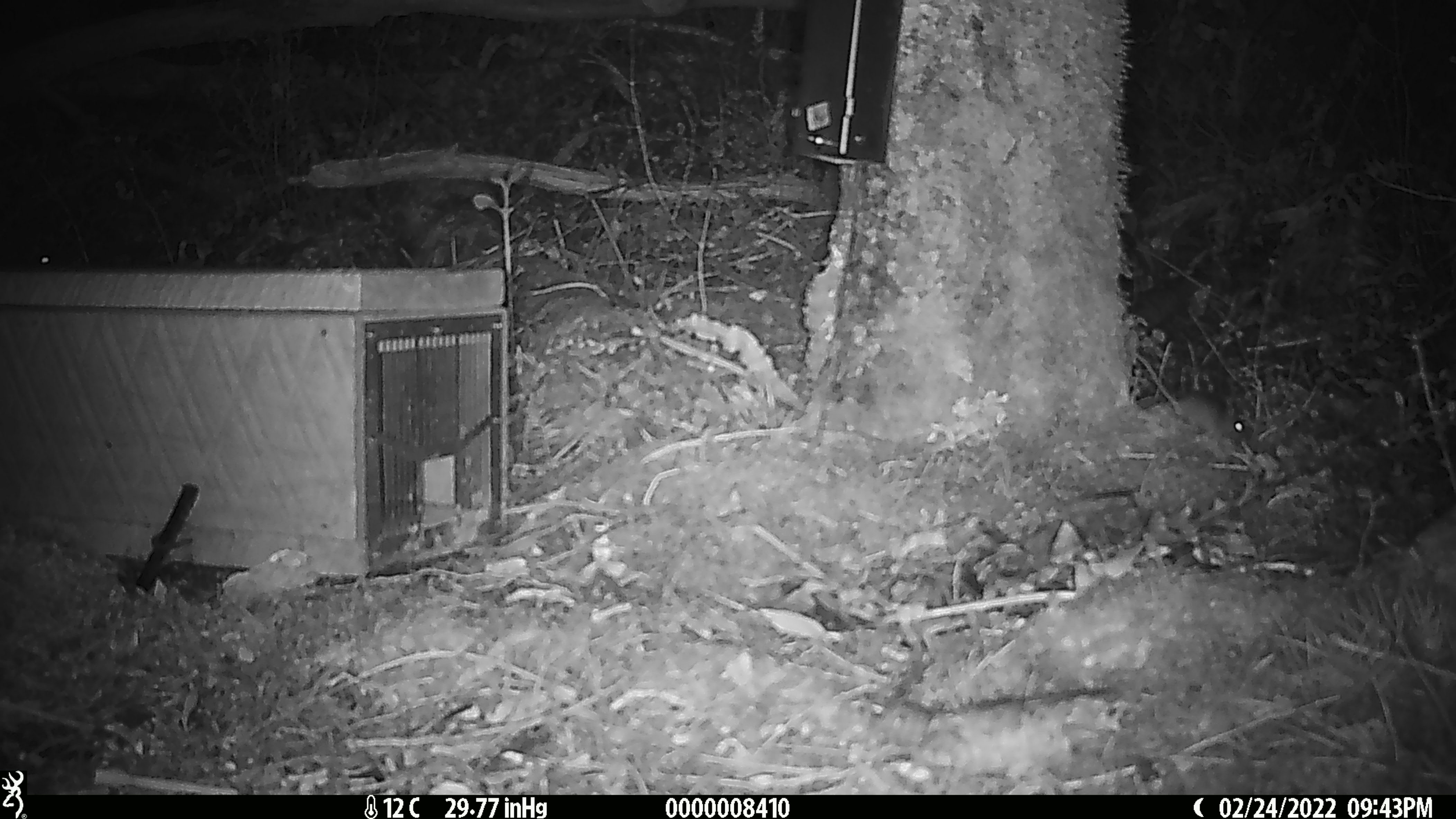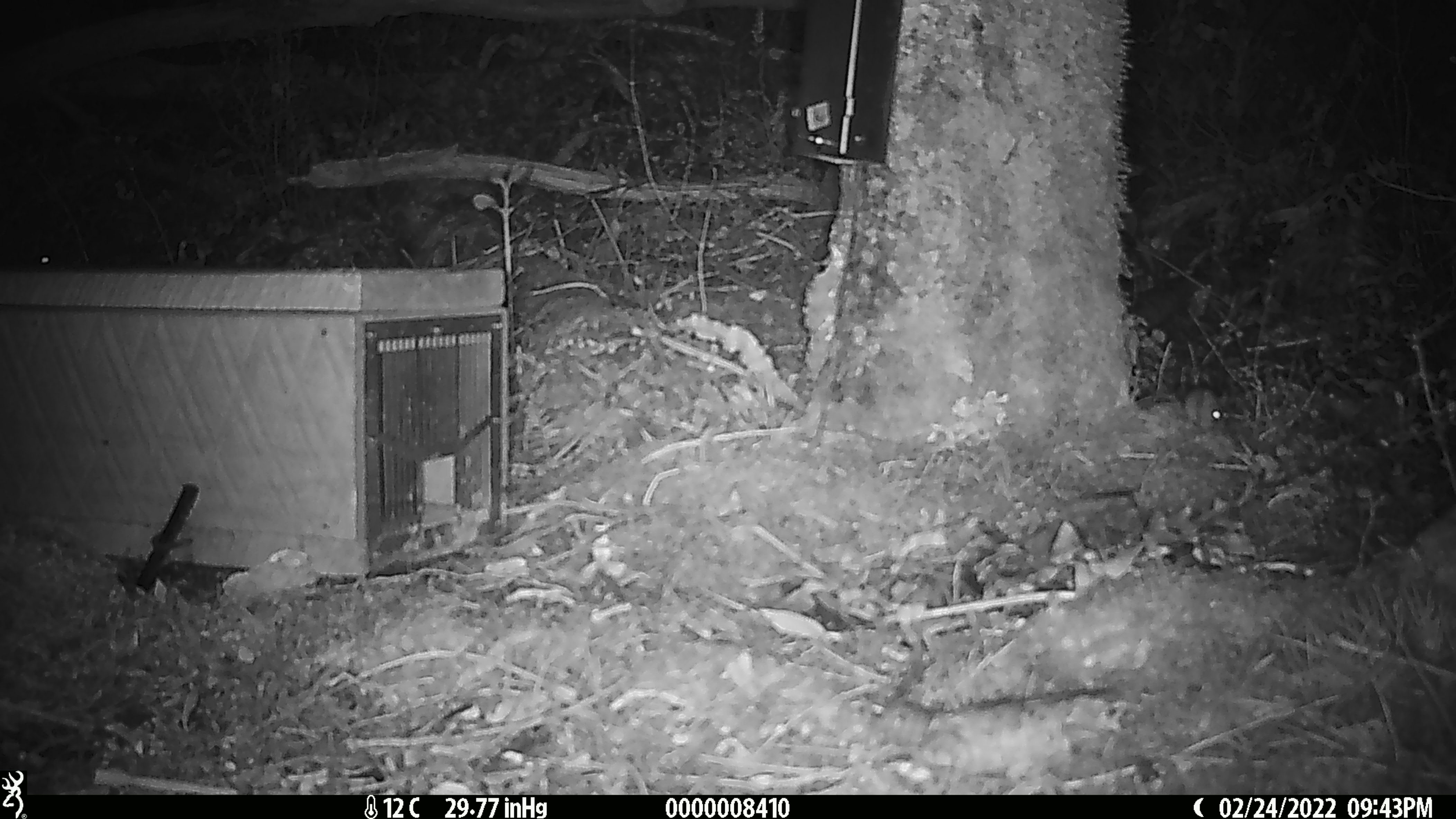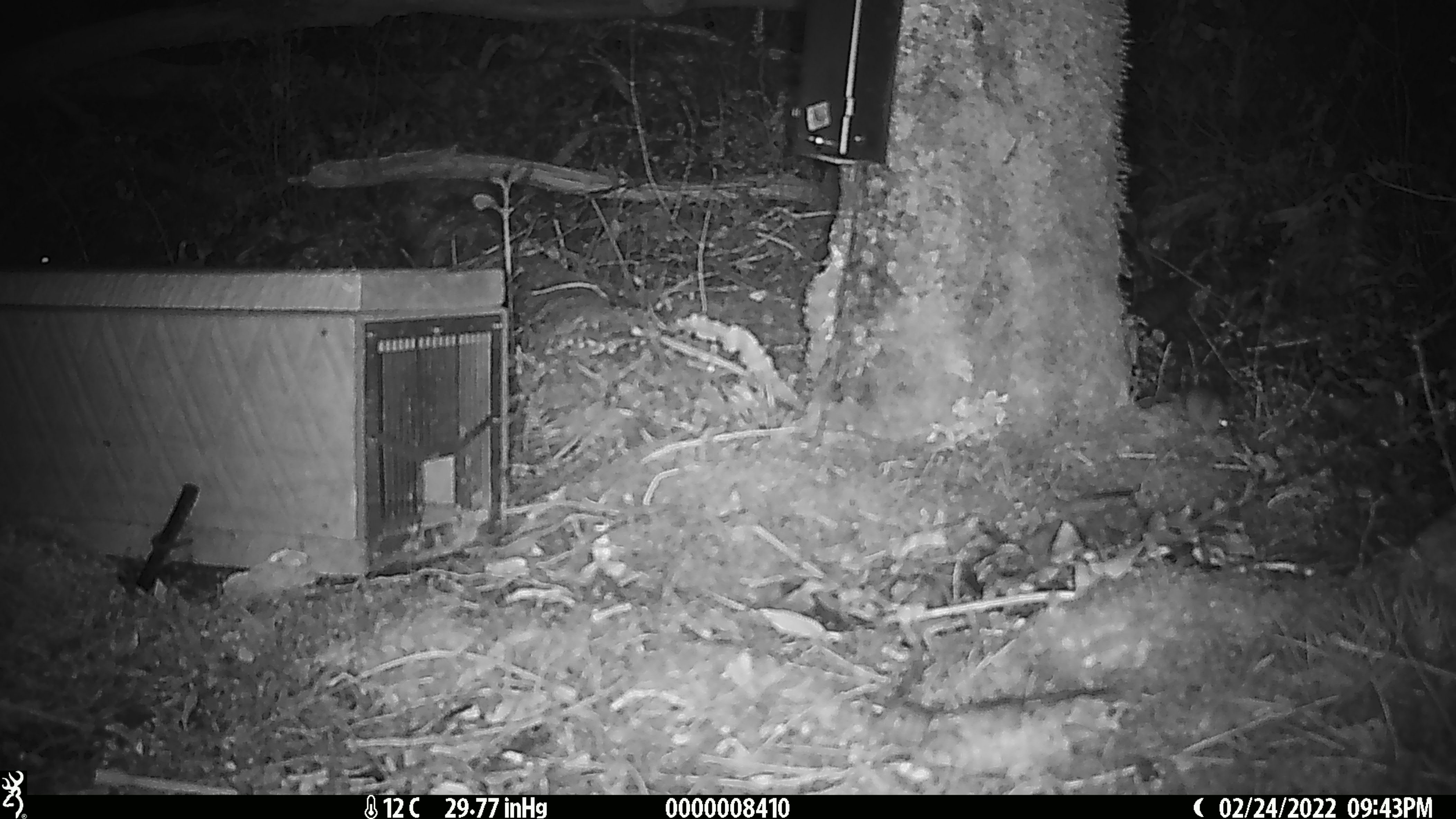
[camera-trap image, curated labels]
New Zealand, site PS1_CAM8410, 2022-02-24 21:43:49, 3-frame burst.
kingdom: Animalia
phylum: Chordata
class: Mammalia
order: Rodentia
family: Muridae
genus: Mus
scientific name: Mus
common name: mouse